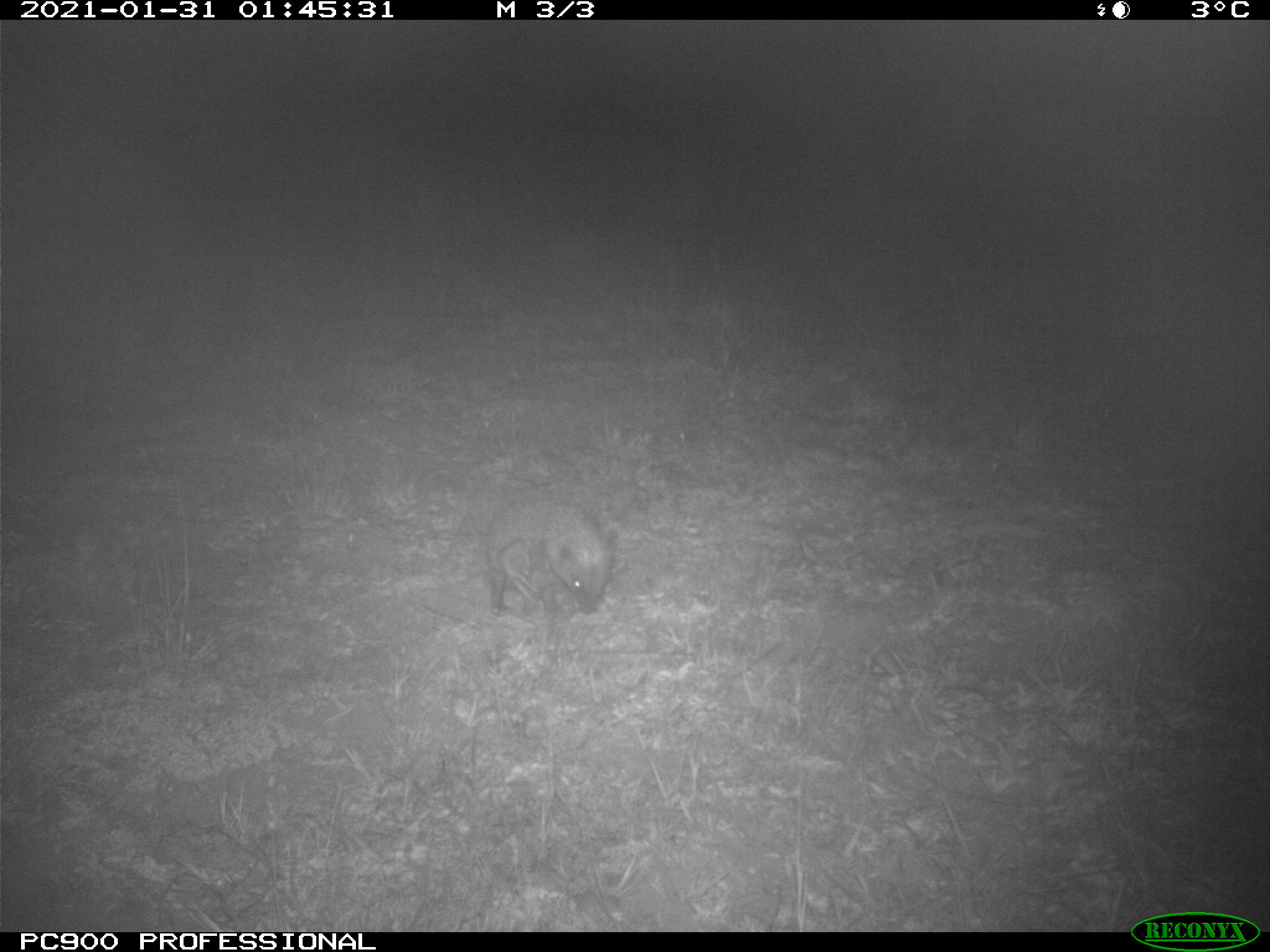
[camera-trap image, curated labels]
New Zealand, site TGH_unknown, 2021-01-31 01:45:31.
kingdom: Animalia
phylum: Chordata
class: Mammalia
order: Eulipotyphla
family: Erinaceidae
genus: Erinaceus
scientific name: Erinaceus europaeus europaeus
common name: european hedgehog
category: hedgehog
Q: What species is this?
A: Hedgehog (european hedgehog) (Erinaceus europaeus europaeus).